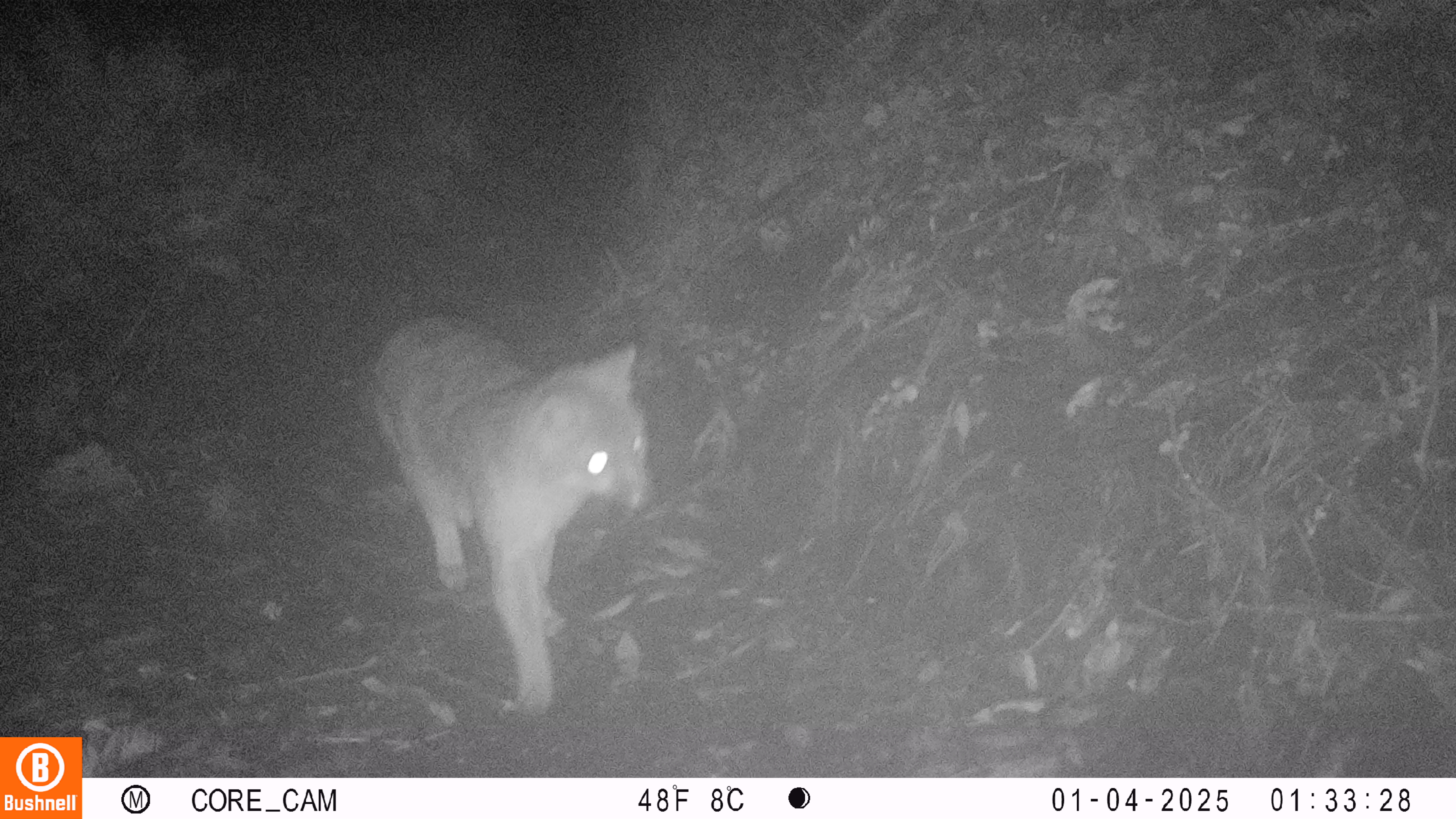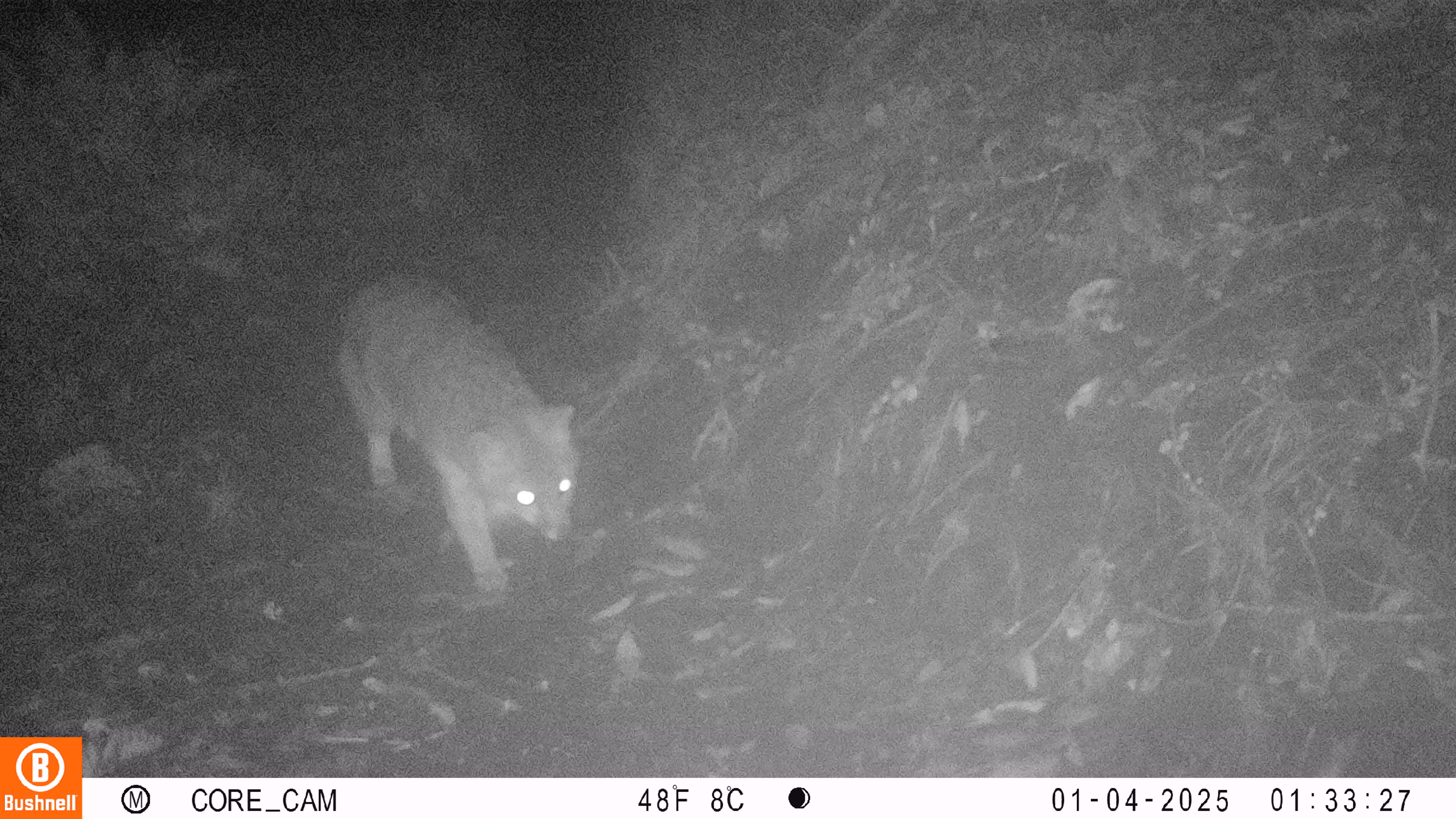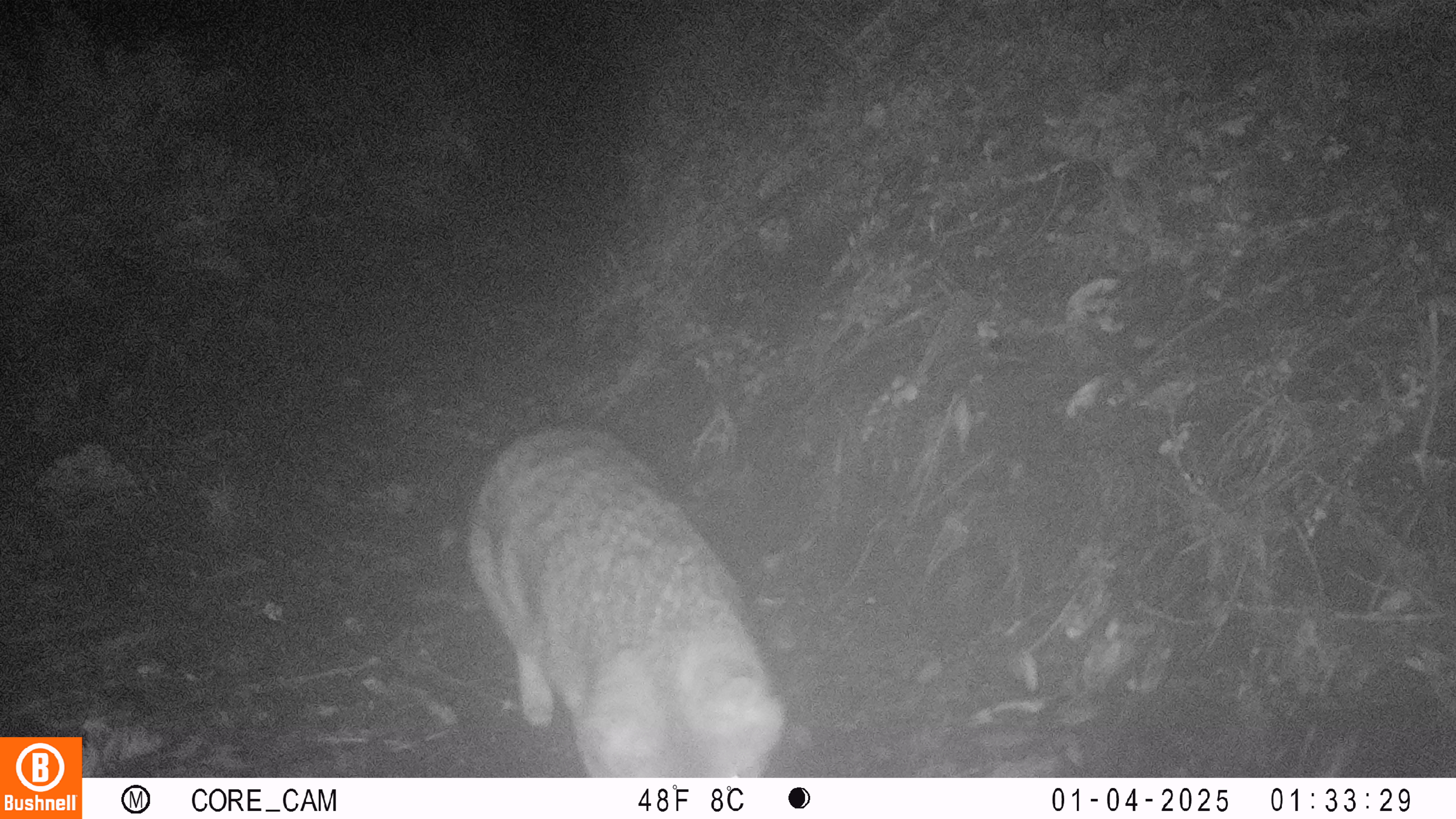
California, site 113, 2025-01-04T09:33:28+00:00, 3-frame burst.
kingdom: Animalia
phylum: Chordata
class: Mammalia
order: Carnivora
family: Canidae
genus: Urocyon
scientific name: Urocyon cinereoargenteus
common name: gray fox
Gray fox (Urocyon cinereoargenteus).